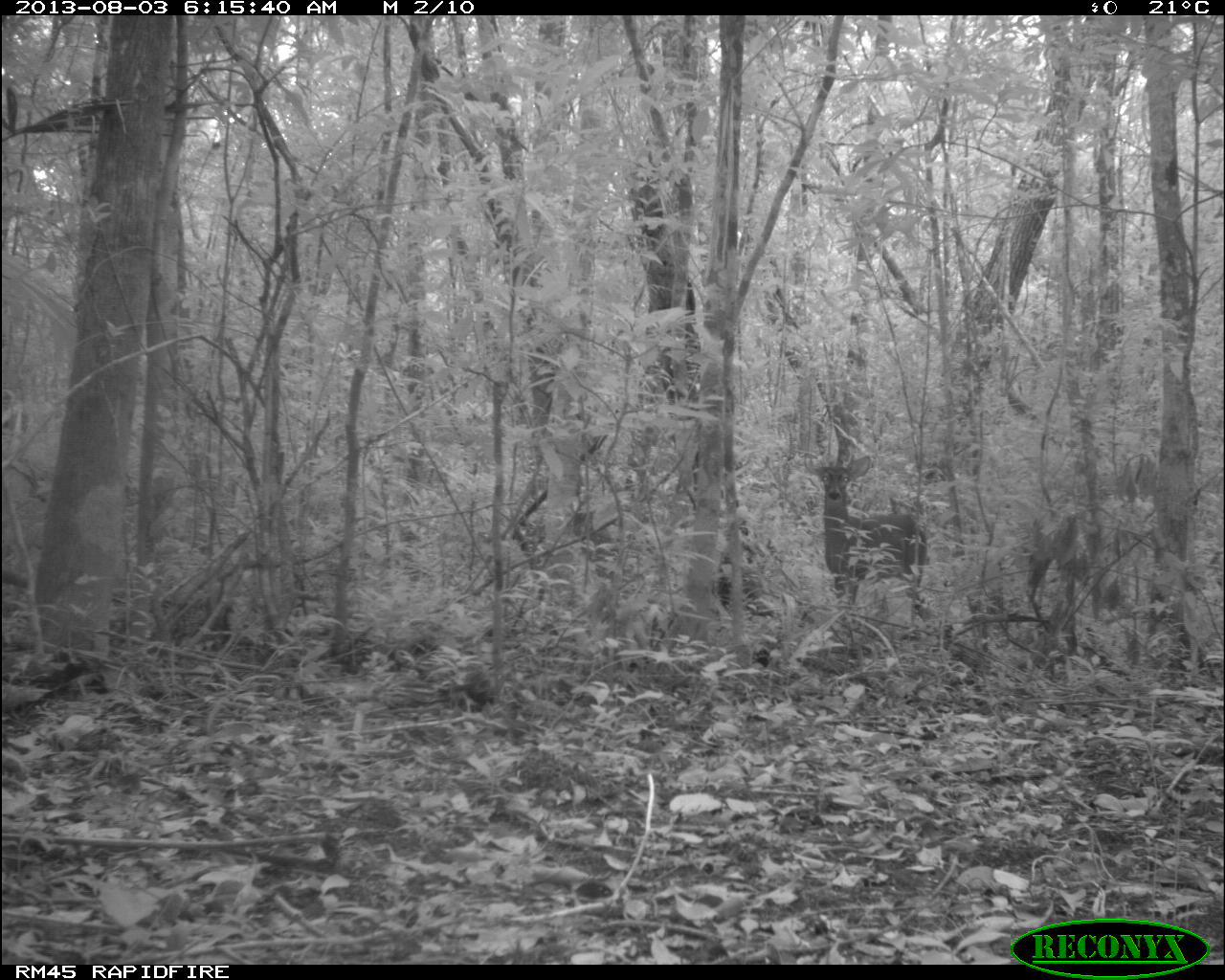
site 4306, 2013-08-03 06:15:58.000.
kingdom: Animalia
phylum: Chordata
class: Mammalia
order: Artiodactyla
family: Cervidae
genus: Odocoileus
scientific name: Odocoileus virginianus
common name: white-tailed deer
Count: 1.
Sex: male.